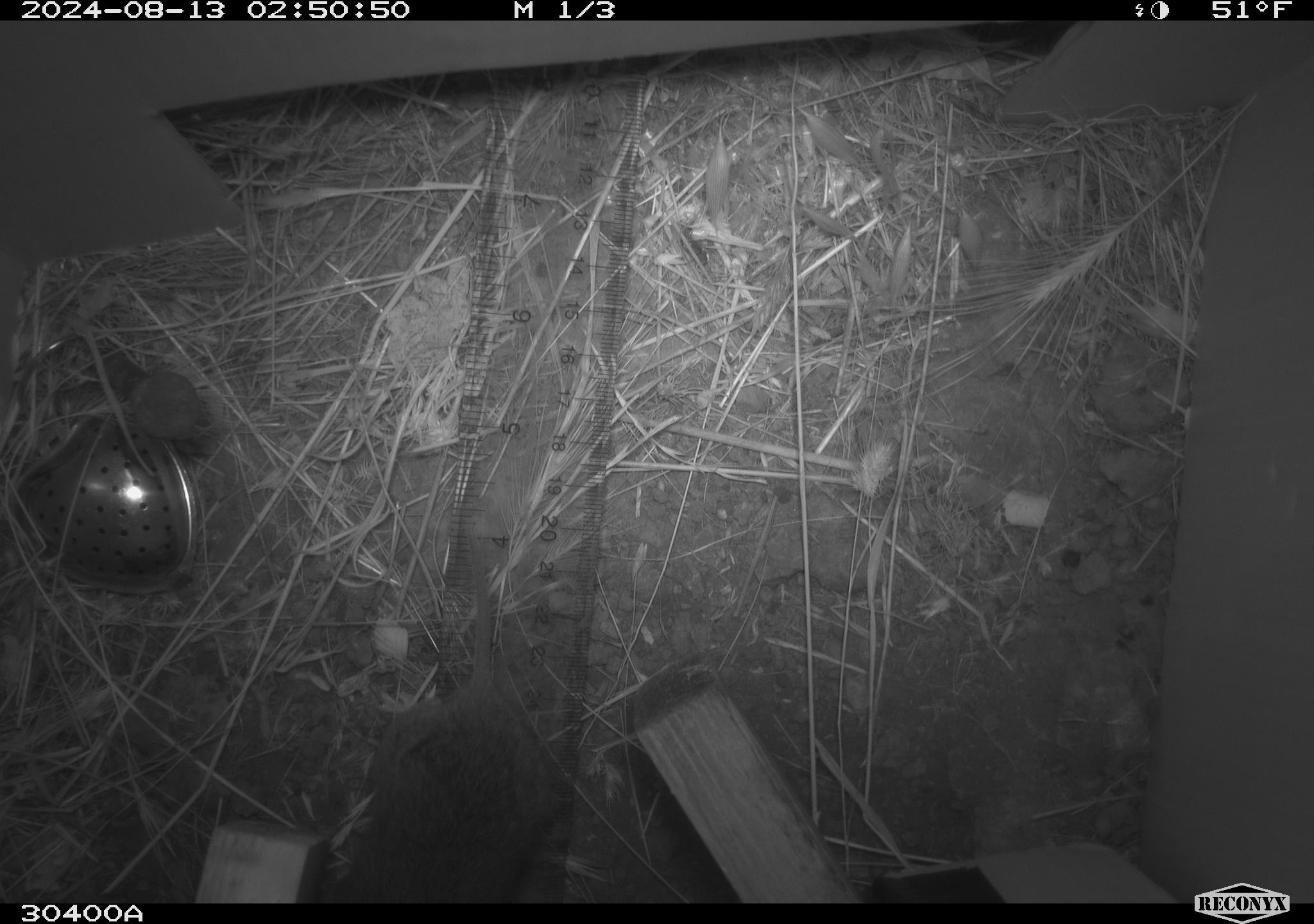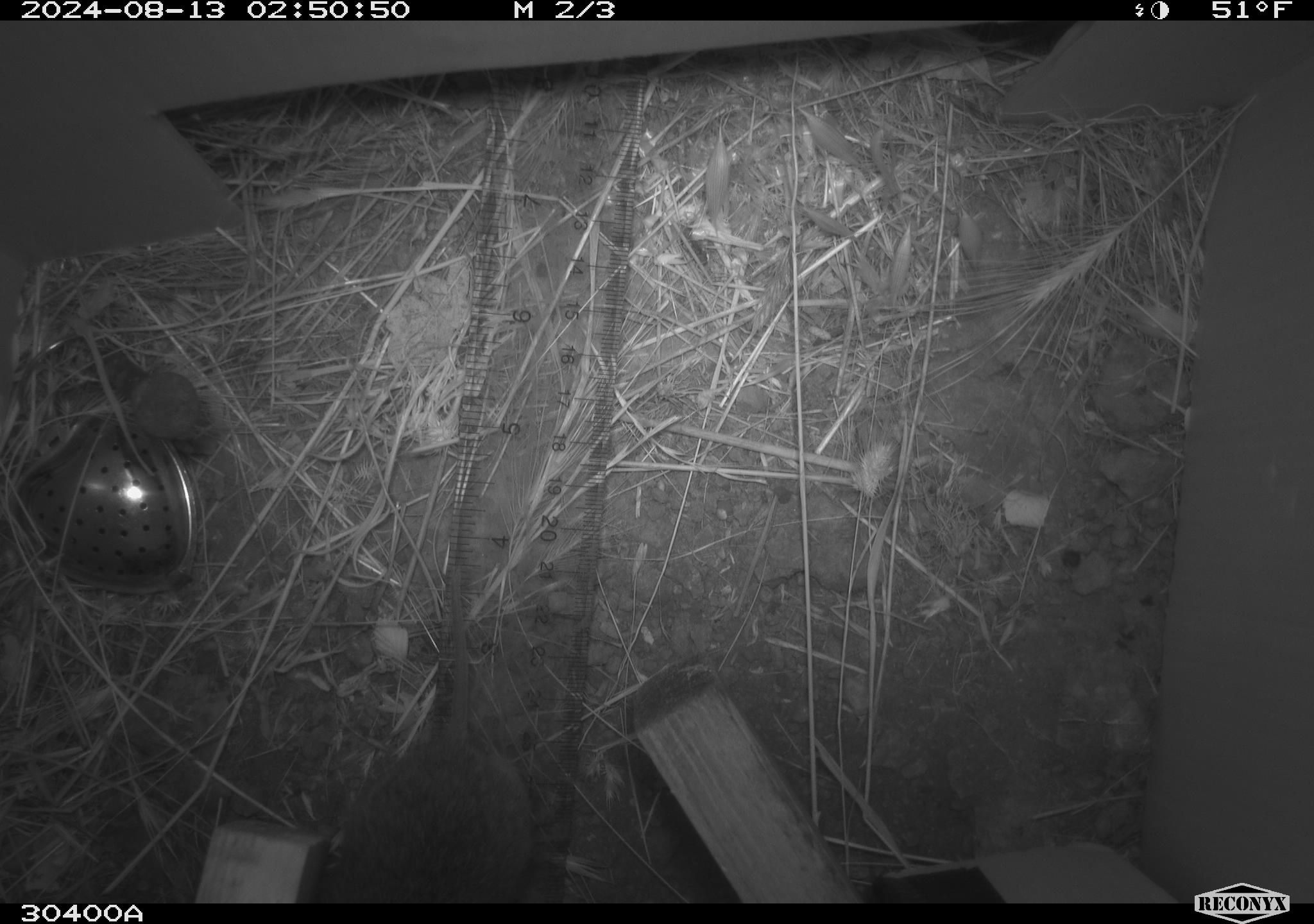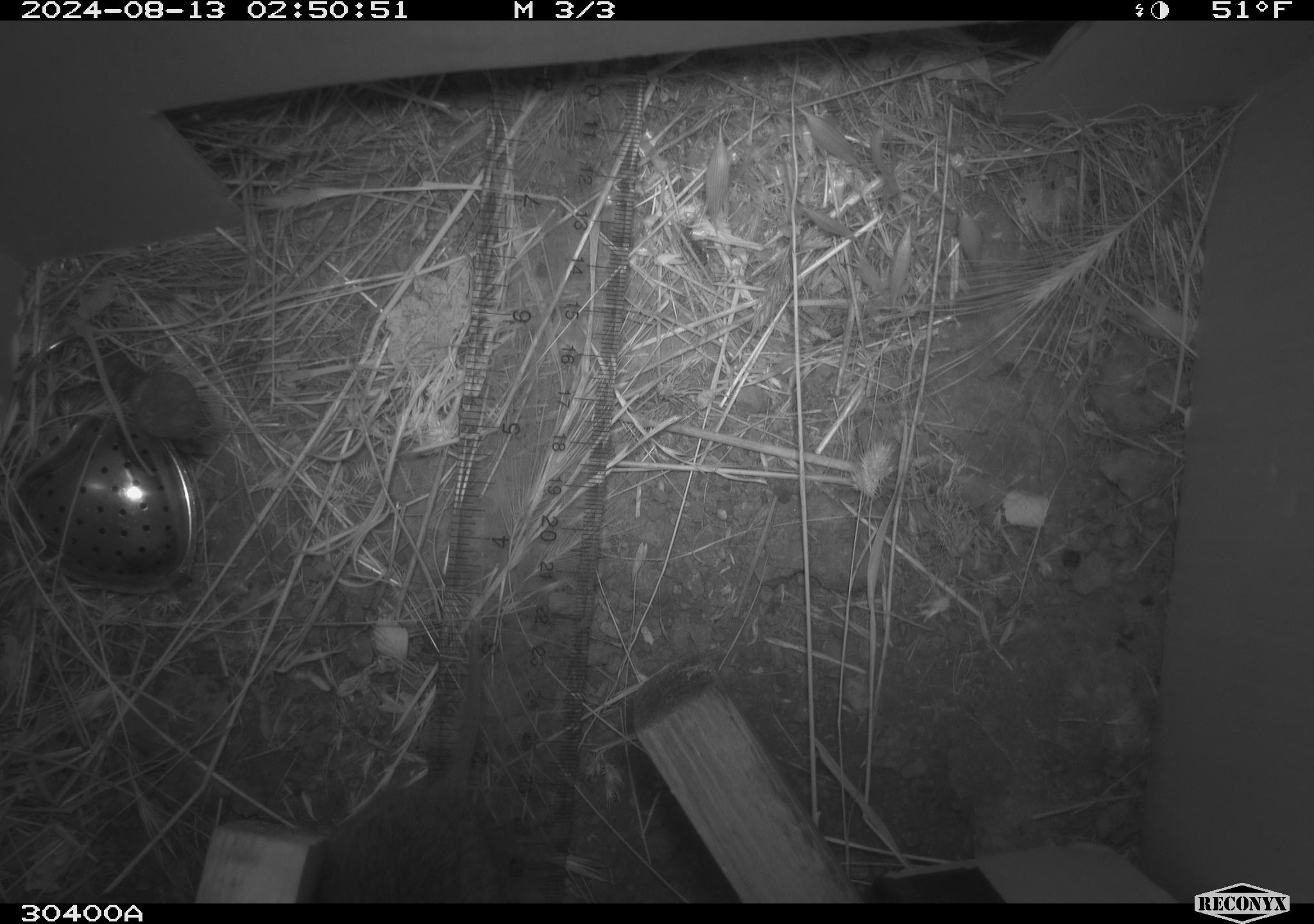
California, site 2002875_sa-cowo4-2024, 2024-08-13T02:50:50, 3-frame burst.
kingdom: Animalia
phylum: Chordata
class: Mammalia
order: Rodentia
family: Cricetidae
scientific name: Arvicolinae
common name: voles, lemmings, and muskrats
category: arvicolinae subfamily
Arvicolinae subfamily (voles, lemmings, and muskrats) (Arvicolinae).